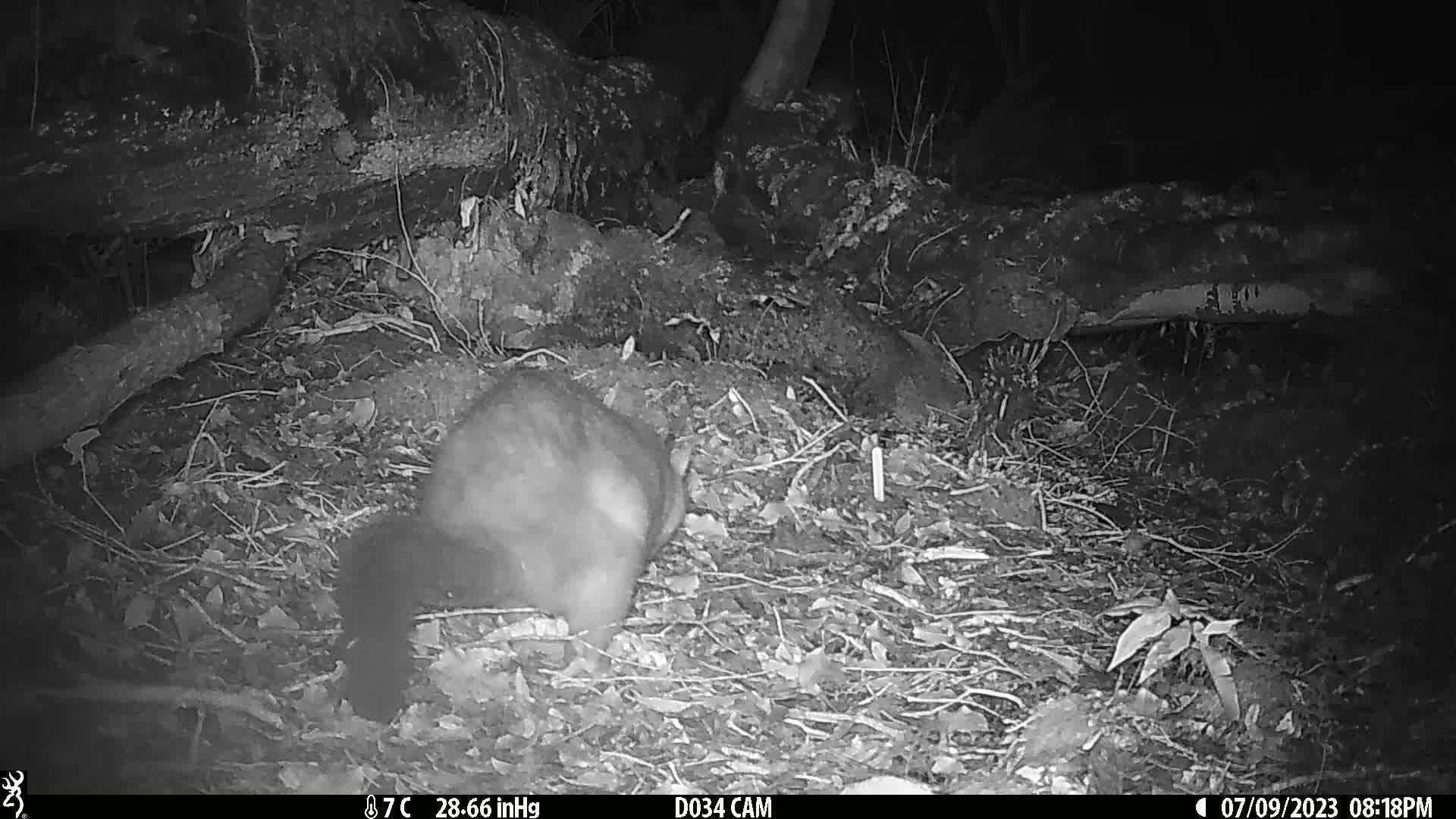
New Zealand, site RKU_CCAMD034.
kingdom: Animalia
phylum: Chordata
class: Mammalia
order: Diprotodontia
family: Phalangeridae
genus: Trichosurus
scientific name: Trichosurus vulpecula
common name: common brushtail possum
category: possum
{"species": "possum (common brushtail possum) (Trichosurus vulpecula)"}